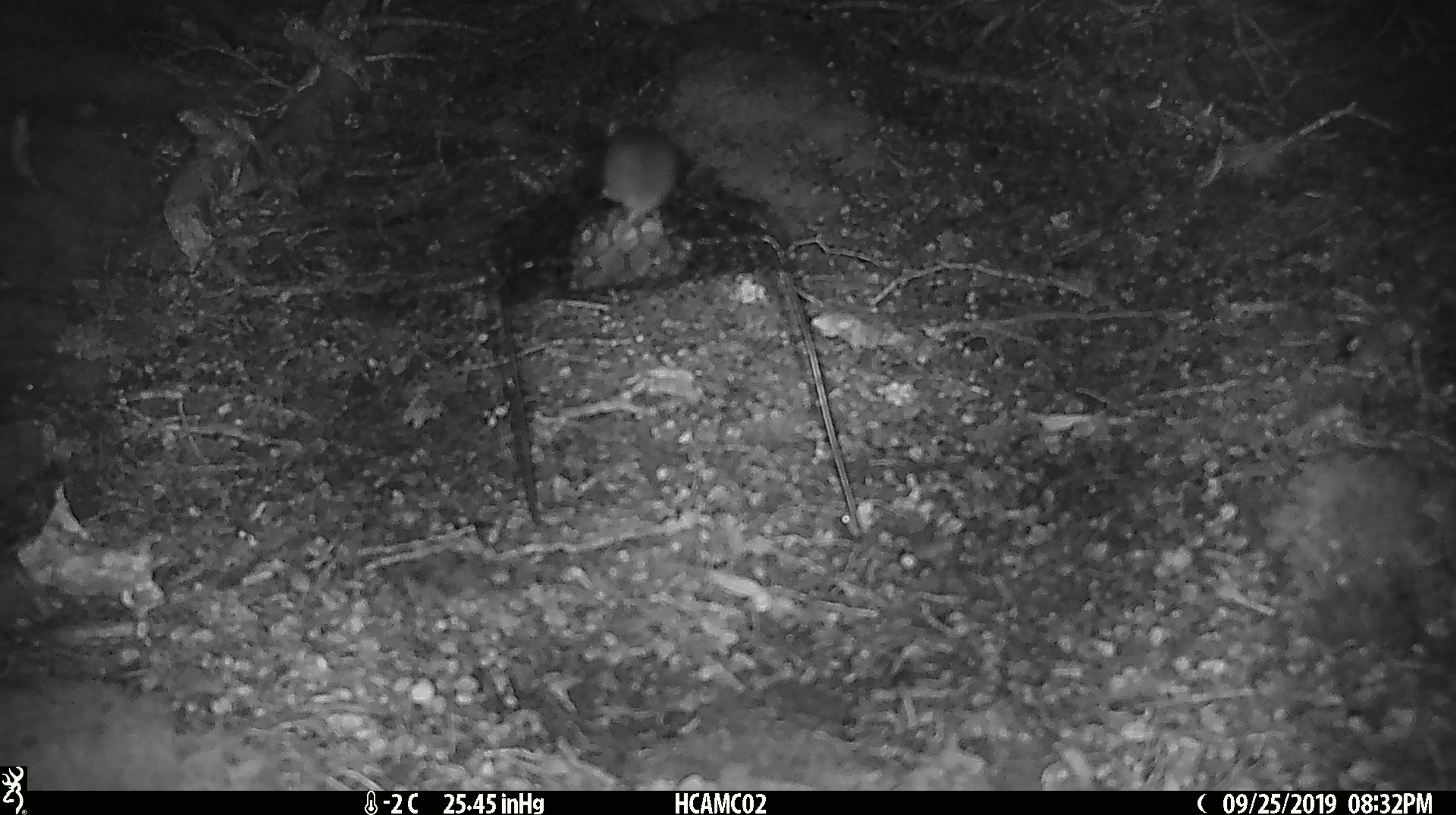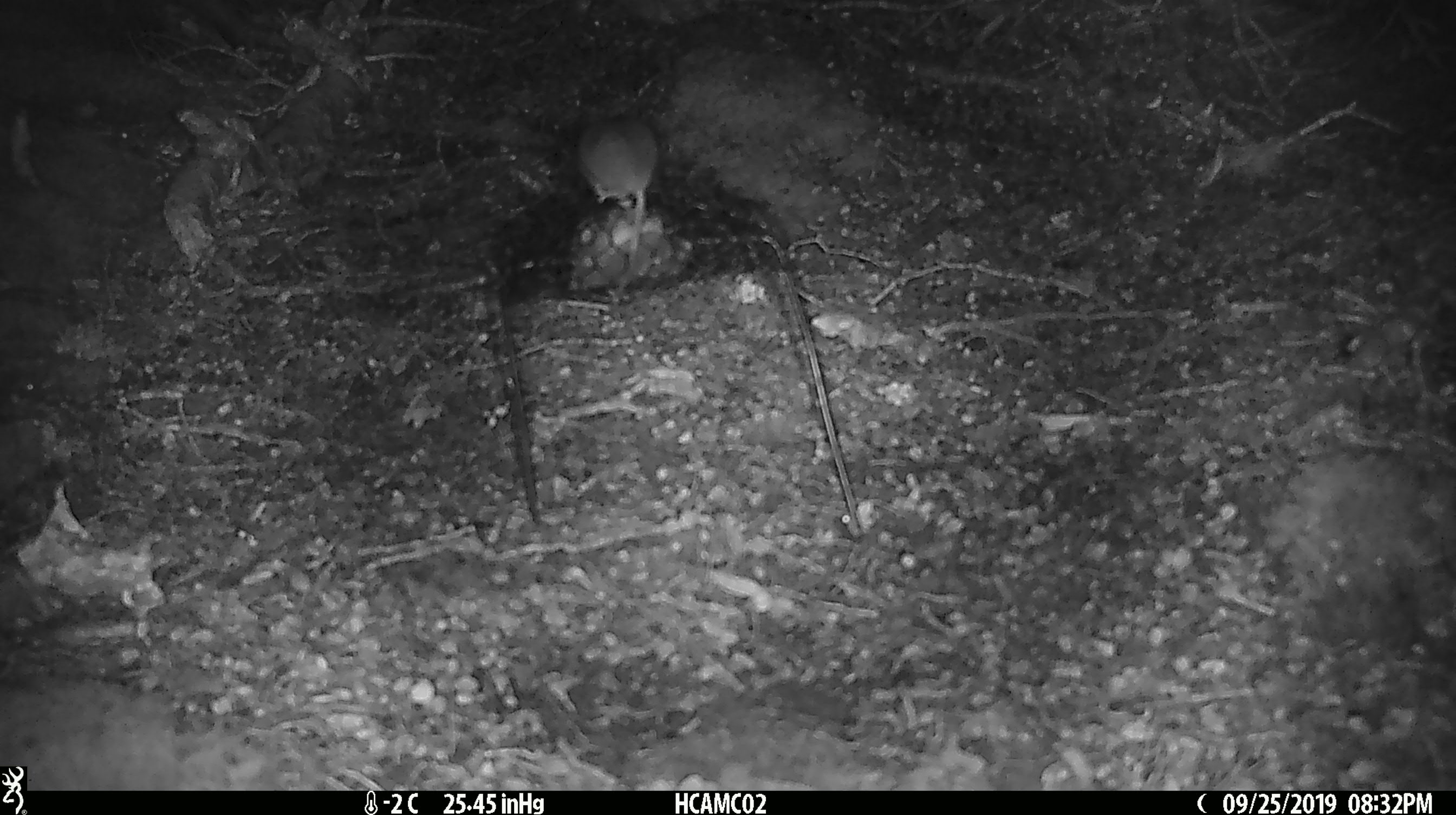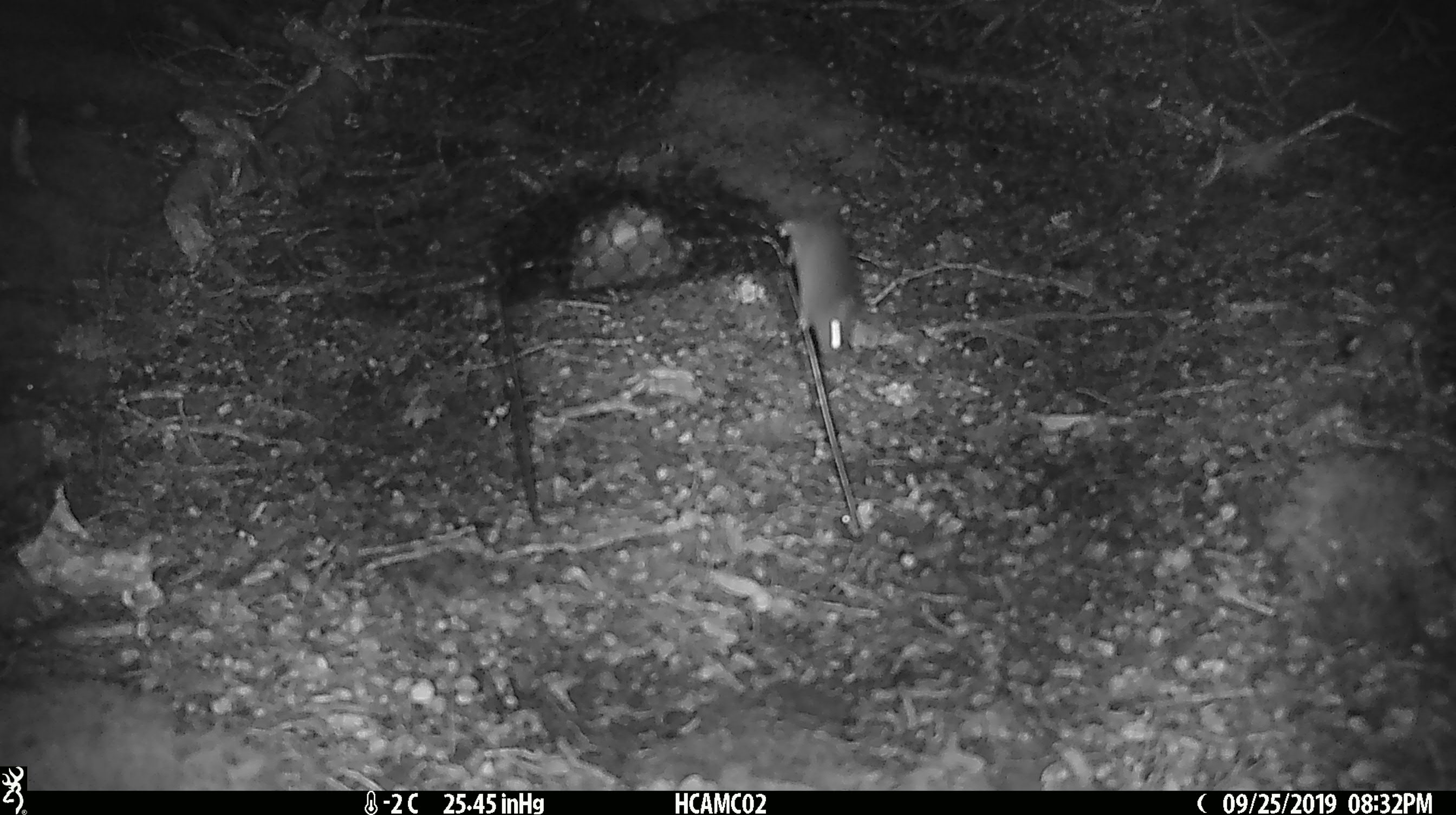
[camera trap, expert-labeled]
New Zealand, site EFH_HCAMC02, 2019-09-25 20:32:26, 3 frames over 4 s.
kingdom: Animalia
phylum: Chordata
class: Mammalia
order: Rodentia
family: Muridae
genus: Mus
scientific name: Mus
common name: mouse